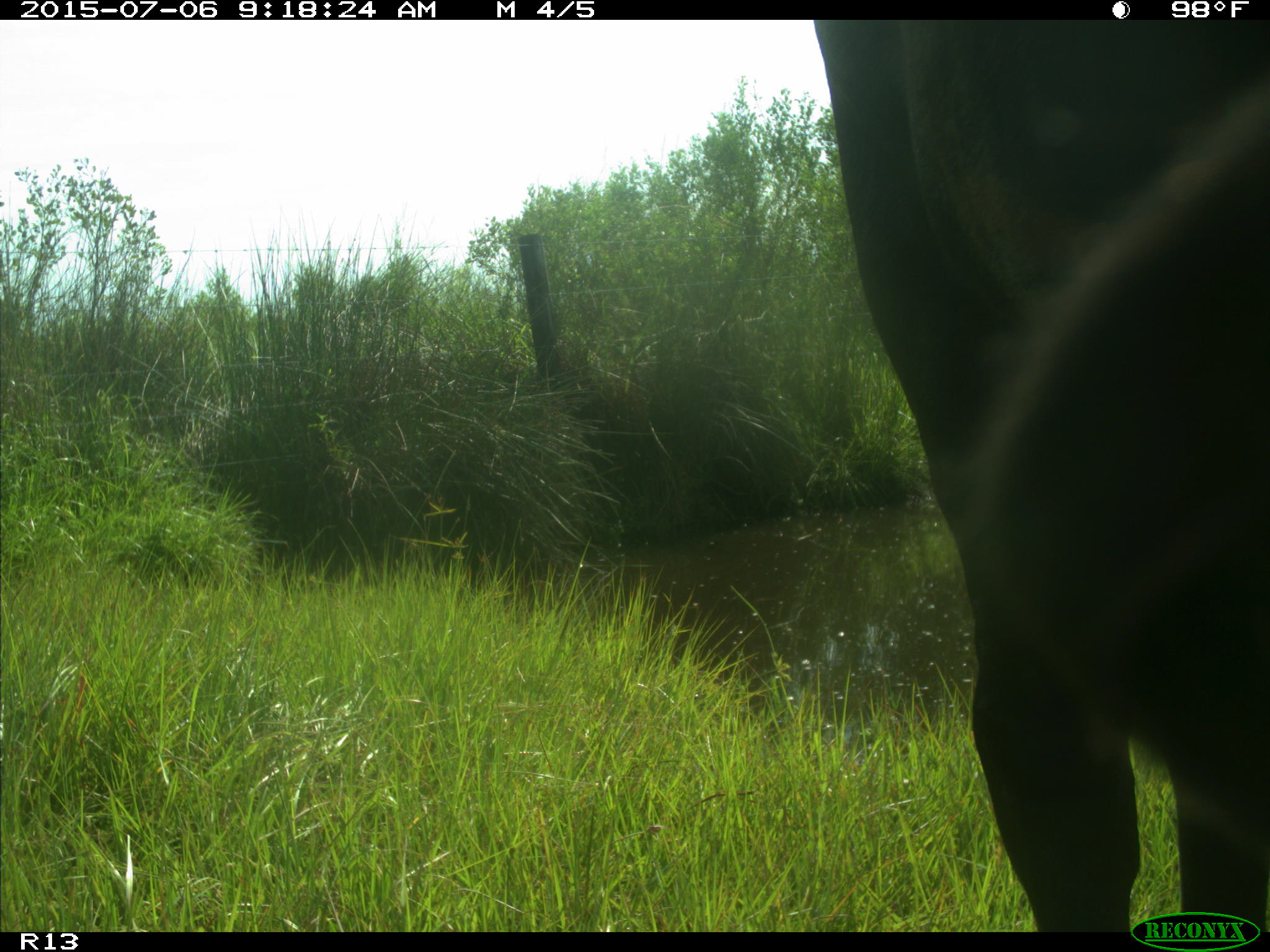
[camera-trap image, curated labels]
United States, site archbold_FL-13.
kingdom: Animalia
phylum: Chordata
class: Mammalia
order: Artiodactyla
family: Bovidae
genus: Bos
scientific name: Bos taurus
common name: domestic cow